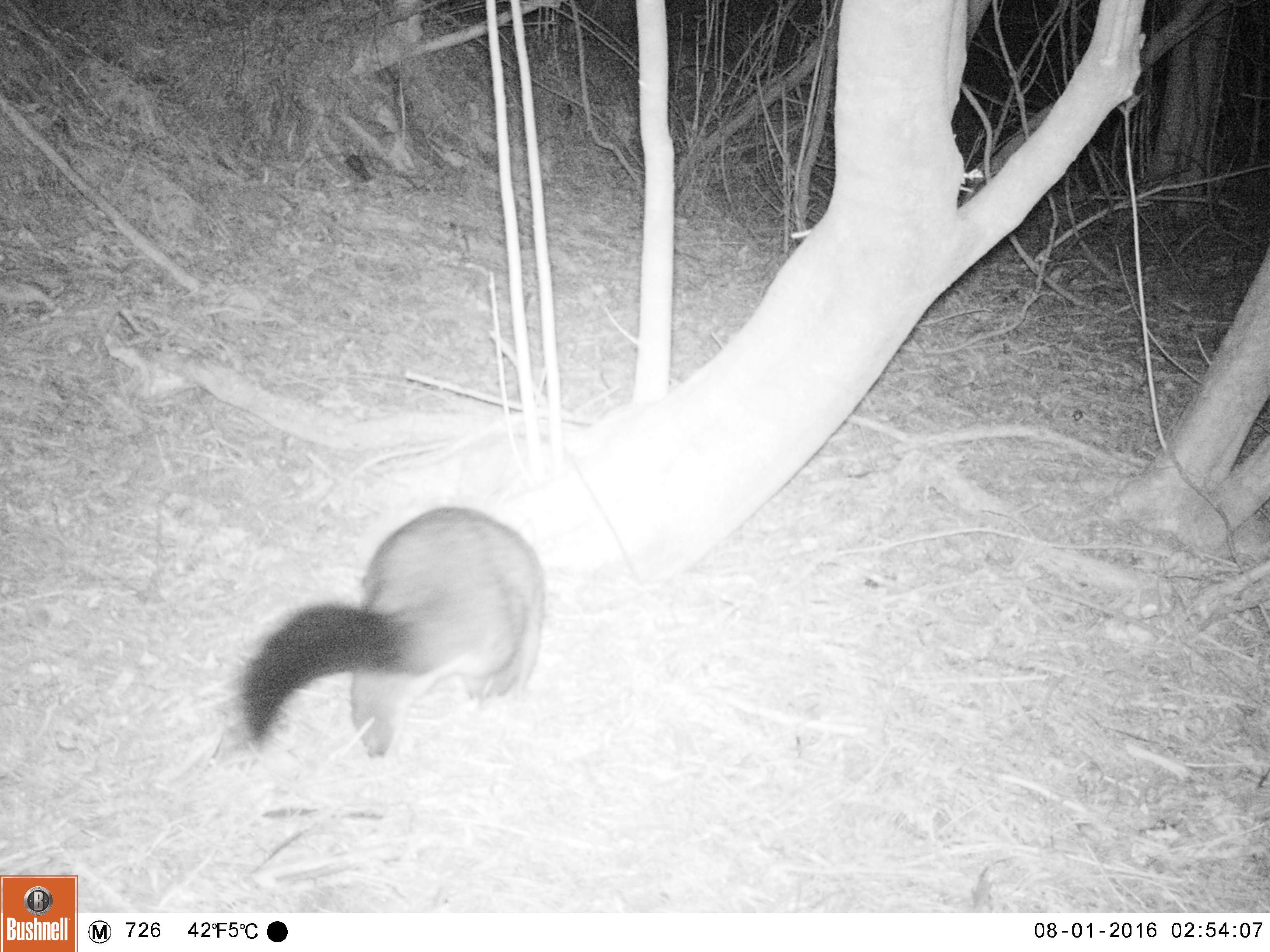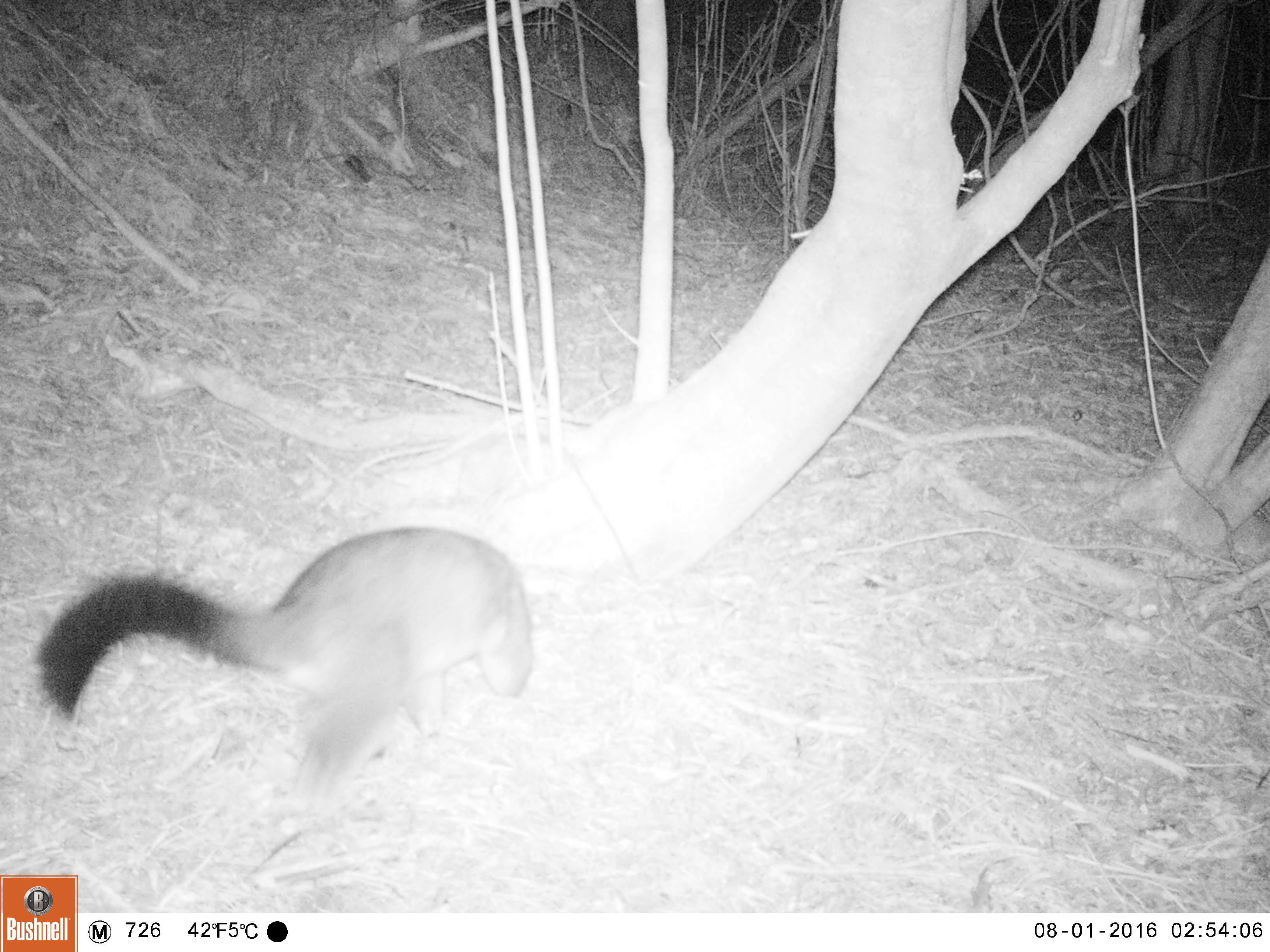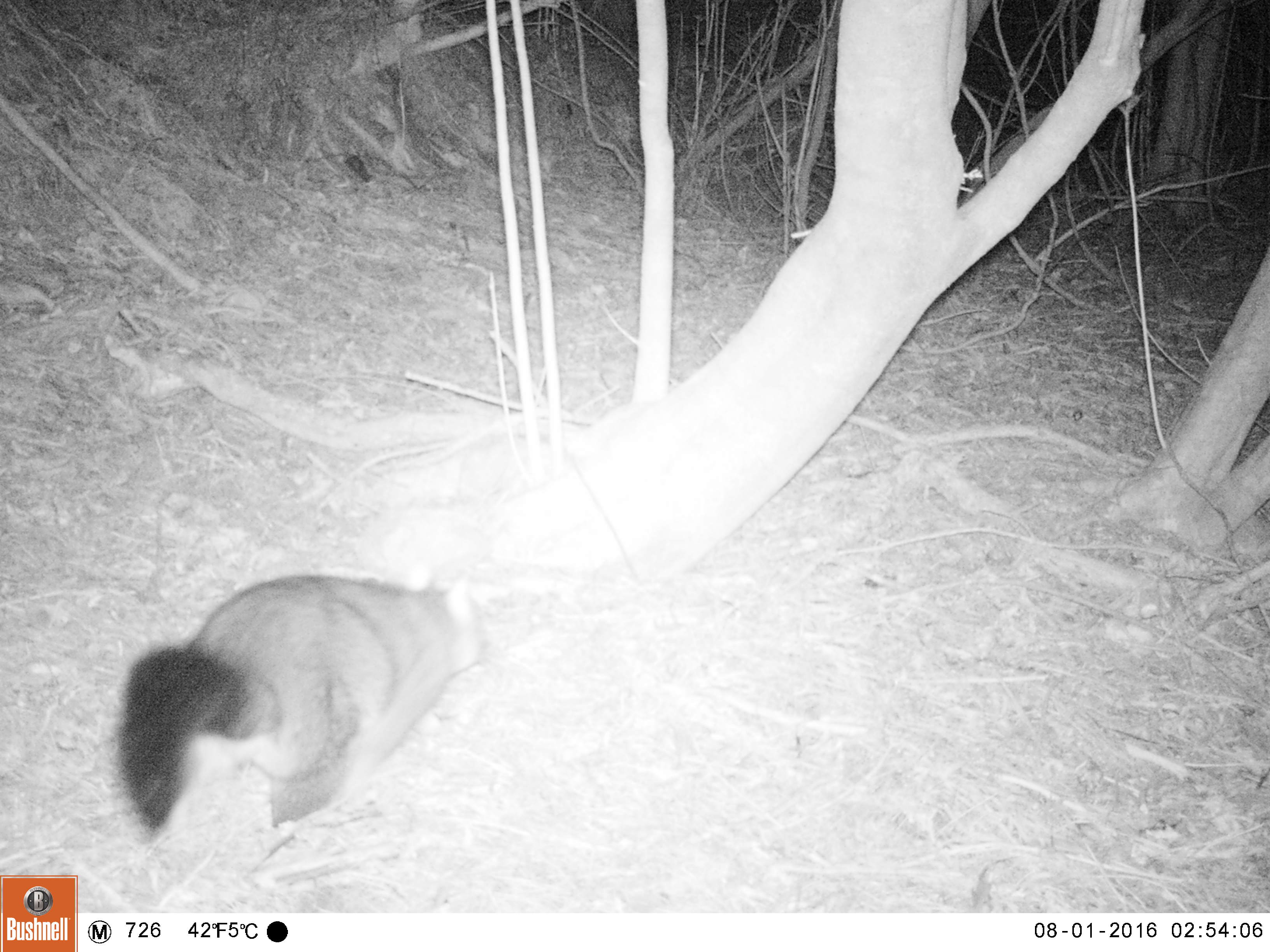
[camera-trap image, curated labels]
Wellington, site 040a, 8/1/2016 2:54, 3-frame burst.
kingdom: Animalia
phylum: Chordata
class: Mammalia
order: Didelphimorphia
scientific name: Didelphimorphia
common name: possum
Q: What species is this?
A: Possum (Didelphimorphia).